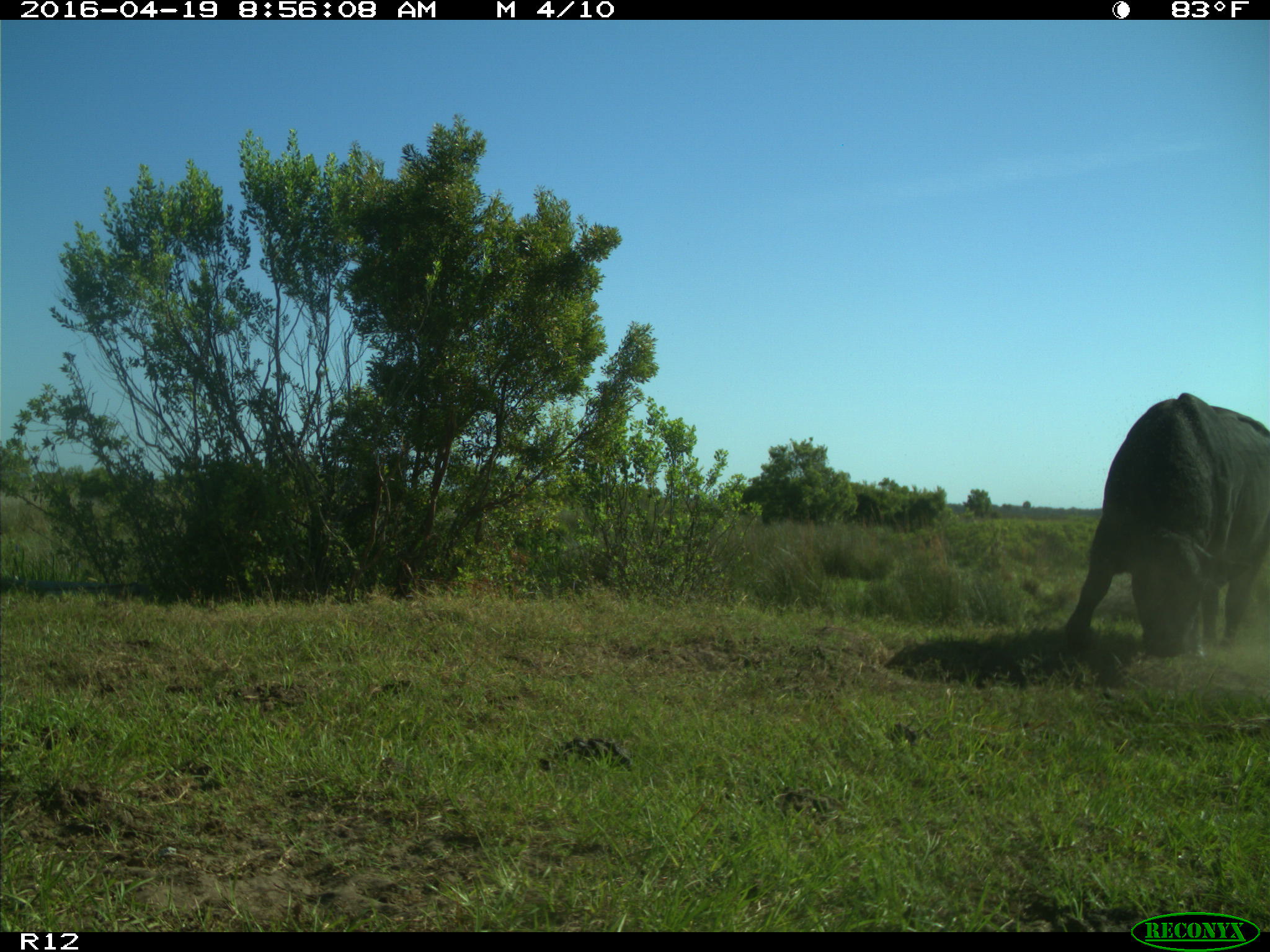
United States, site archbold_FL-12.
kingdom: Animalia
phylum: Chordata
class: Mammalia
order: Artiodactyla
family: Bovidae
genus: Bos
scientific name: Bos taurus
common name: domestic cow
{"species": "Bos taurus (domestic cow)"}